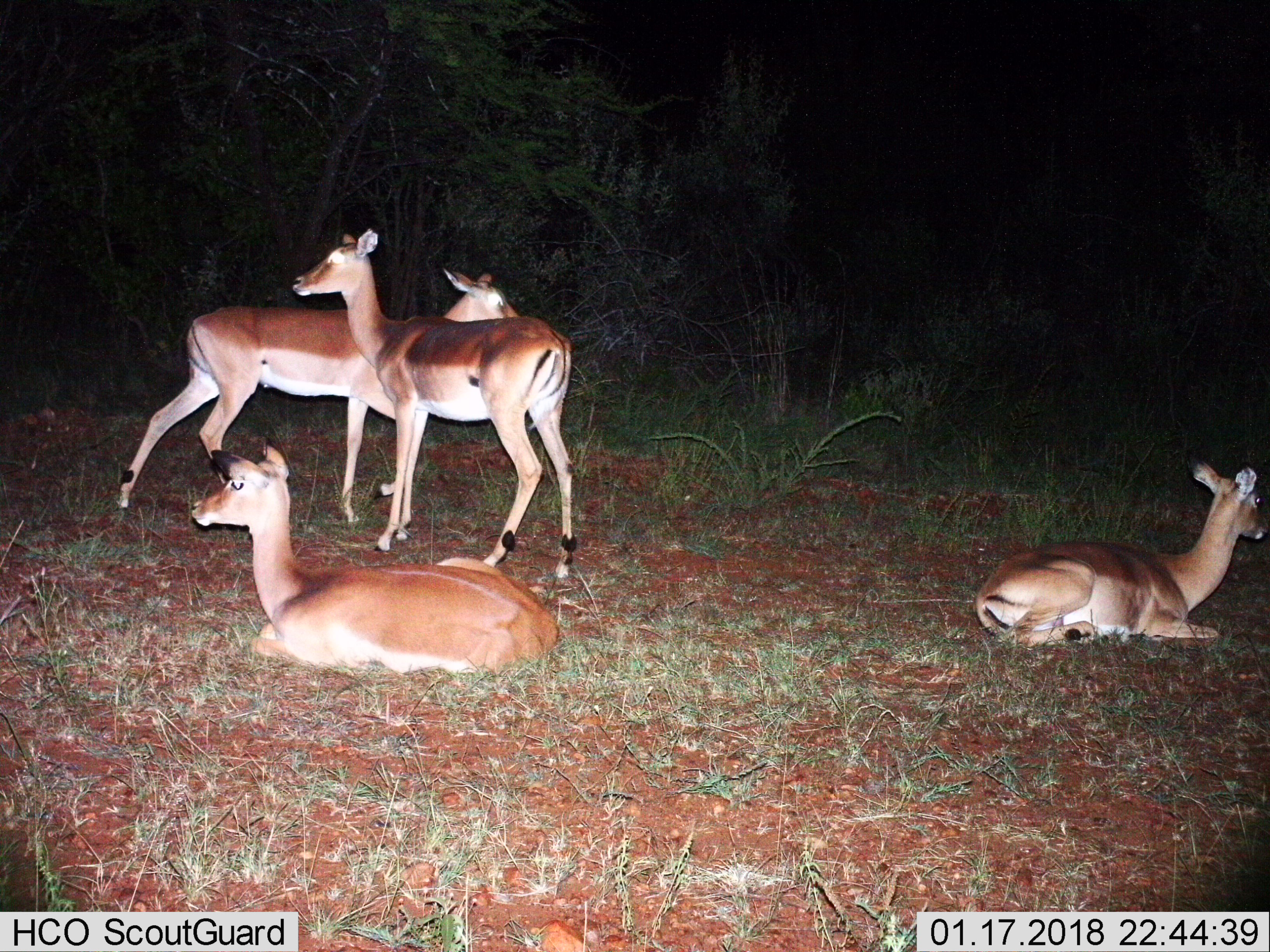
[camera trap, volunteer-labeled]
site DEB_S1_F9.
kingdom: Animalia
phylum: Chordata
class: Mammalia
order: Artiodactyla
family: Bovidae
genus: Aepyceros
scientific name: Aepyceros melampus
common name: impala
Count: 4.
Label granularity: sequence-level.